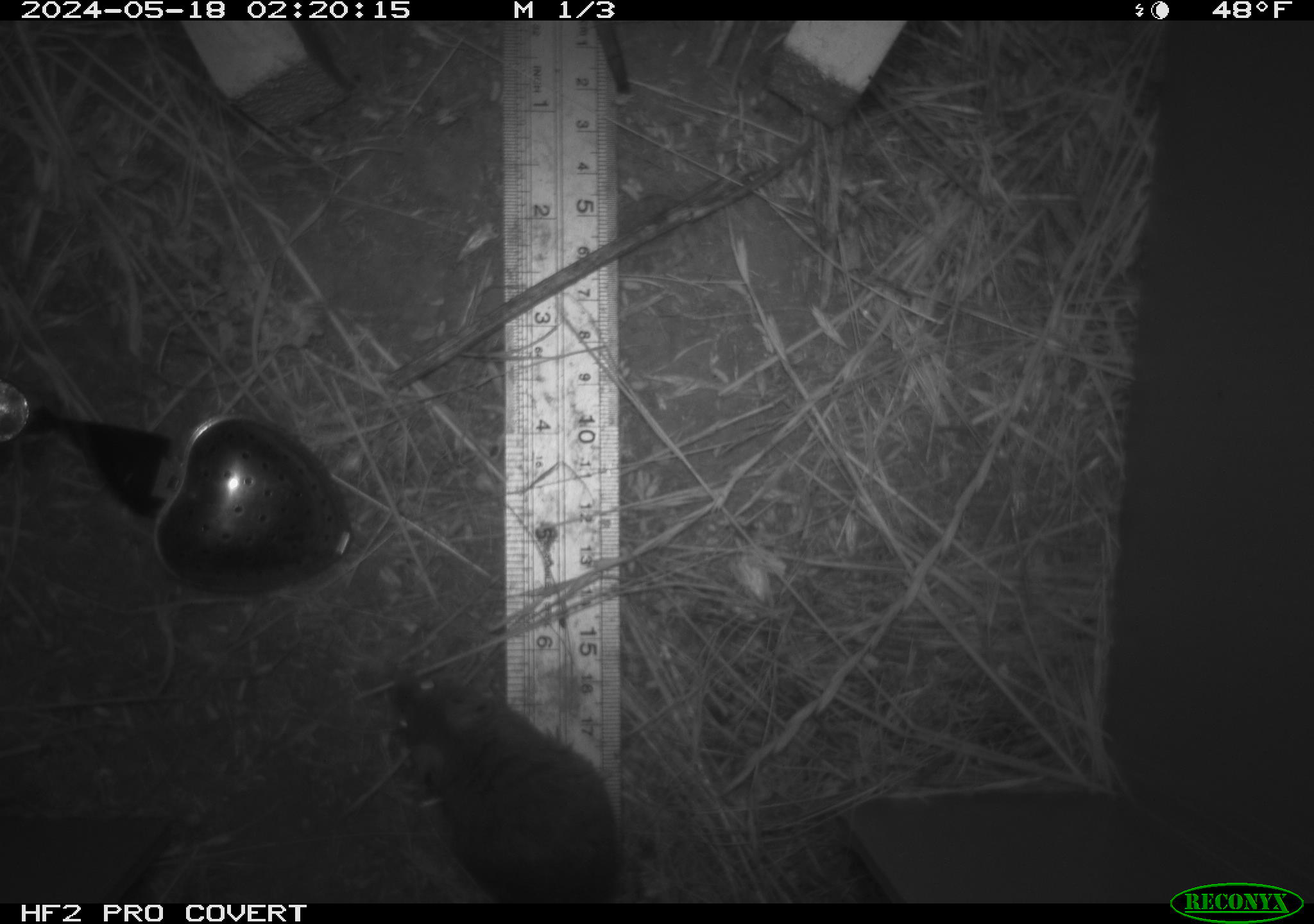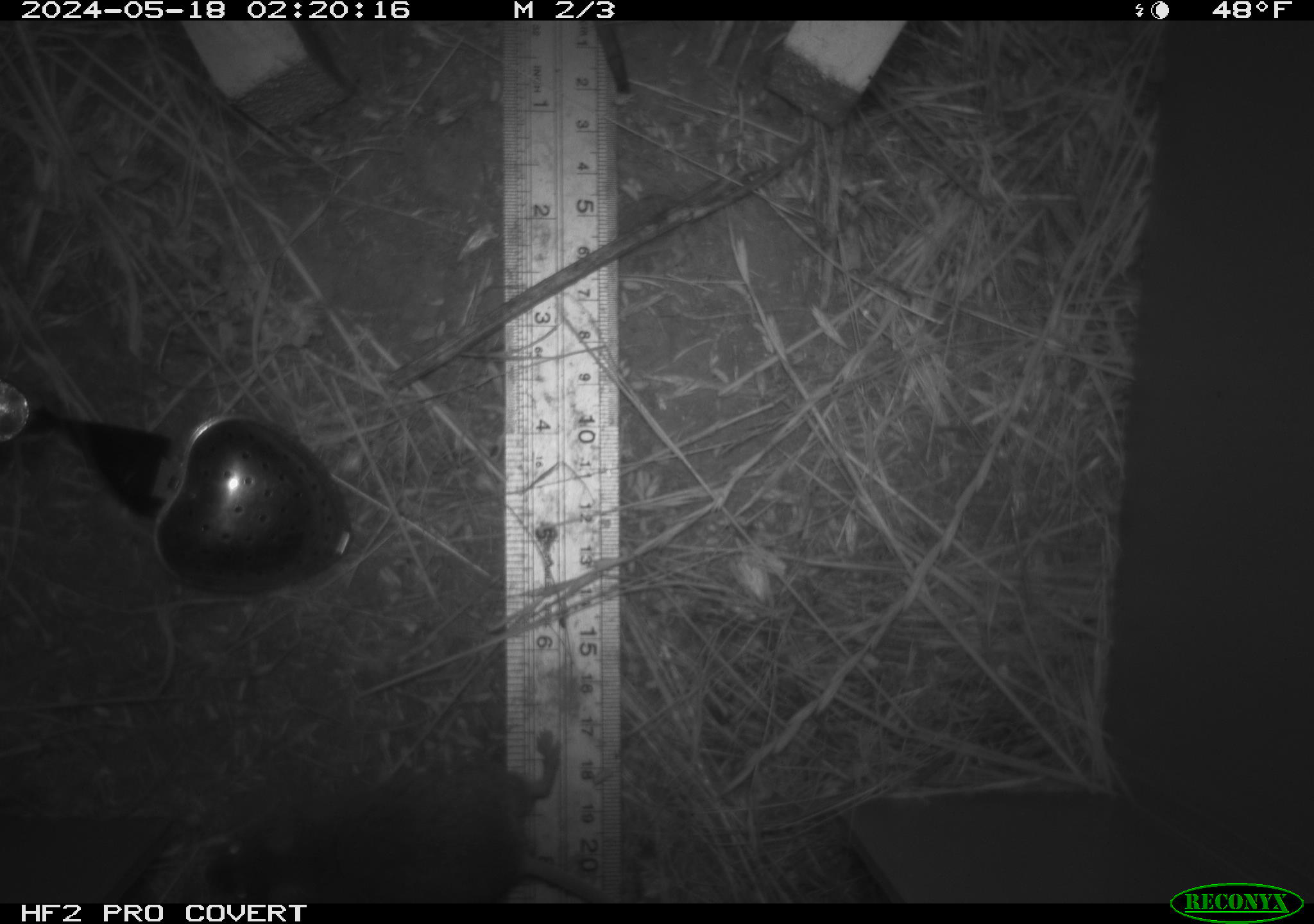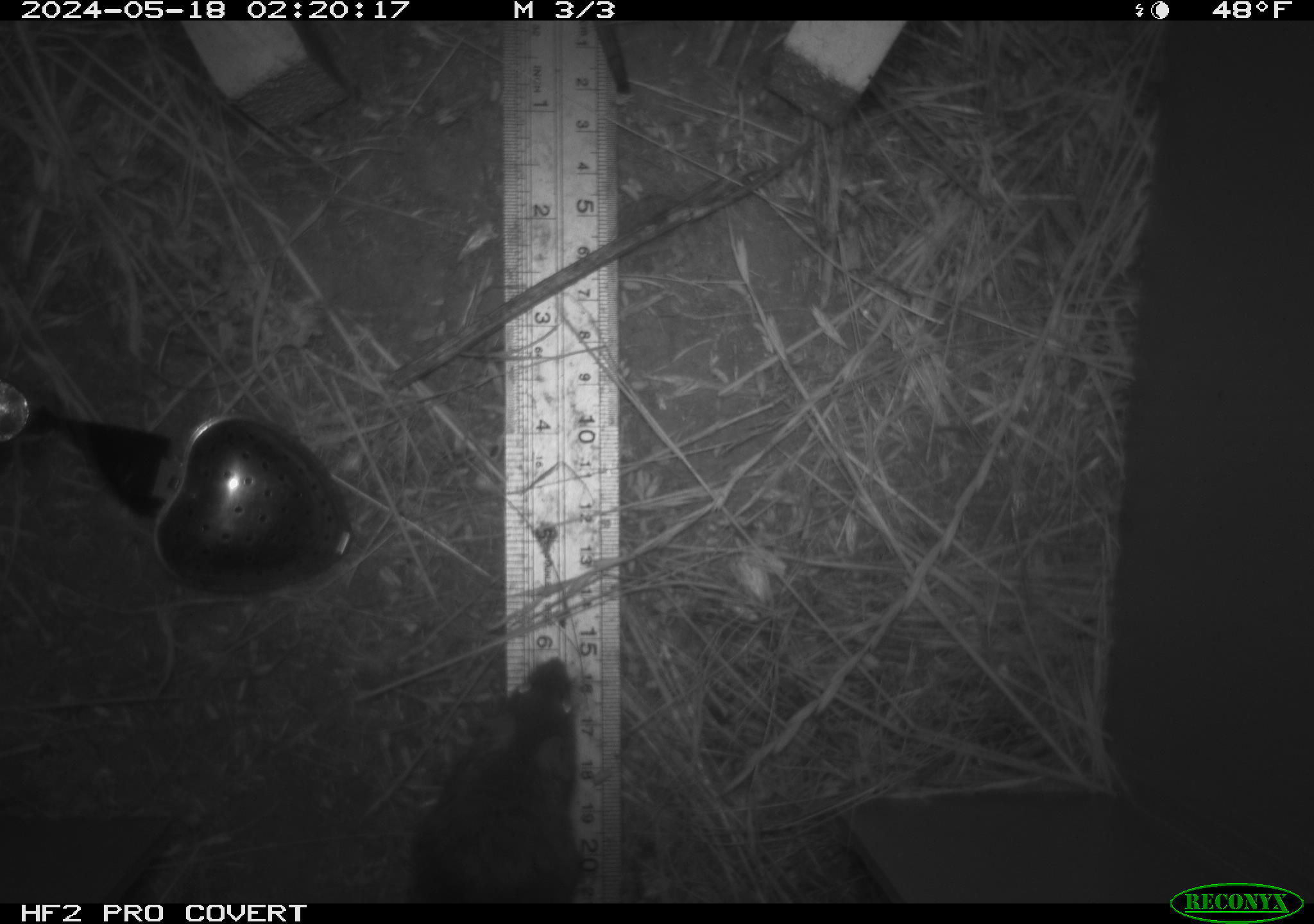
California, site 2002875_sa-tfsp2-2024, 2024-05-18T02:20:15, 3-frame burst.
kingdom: Animalia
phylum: Chordata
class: Mammalia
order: Rodentia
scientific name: Rodentia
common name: mouse species